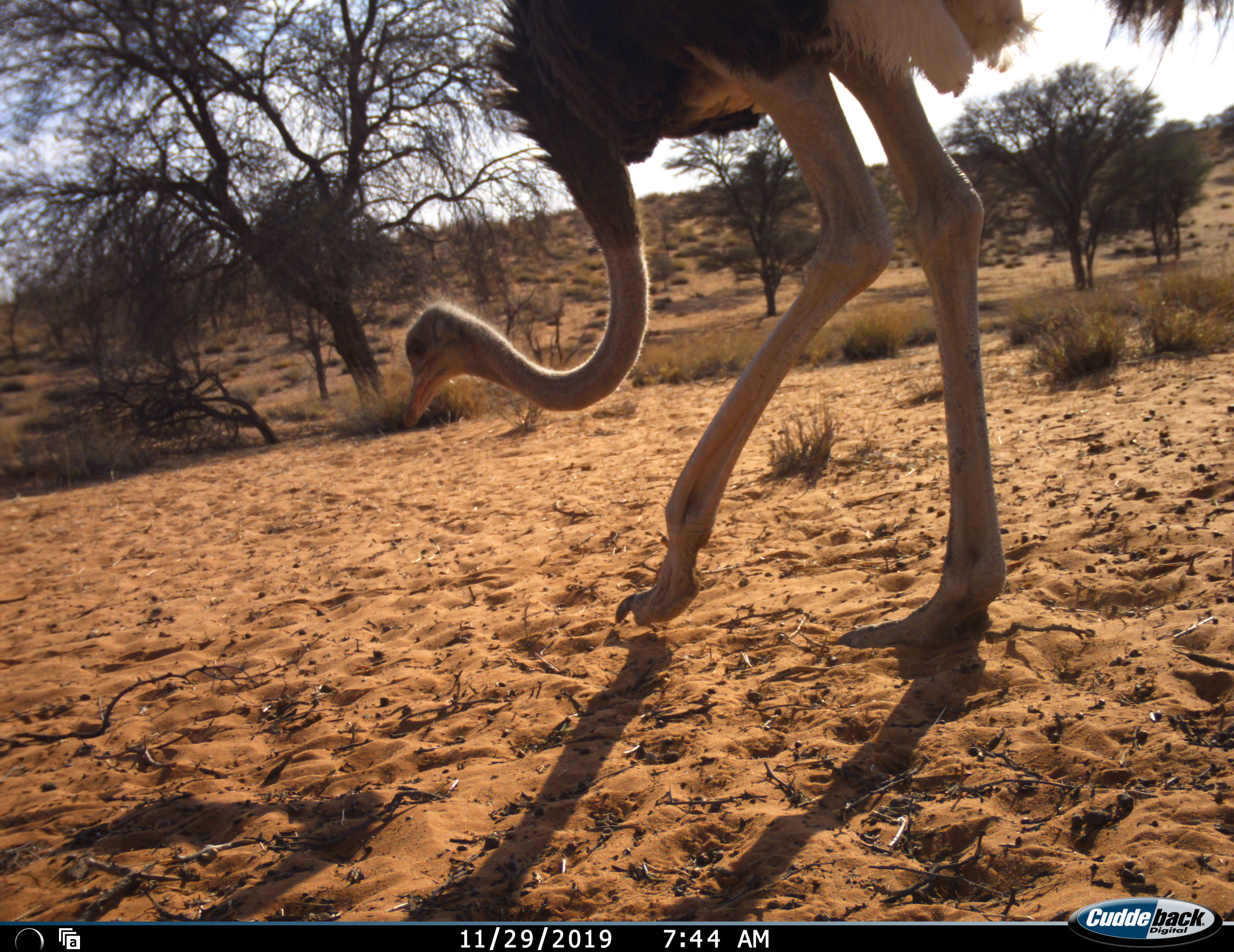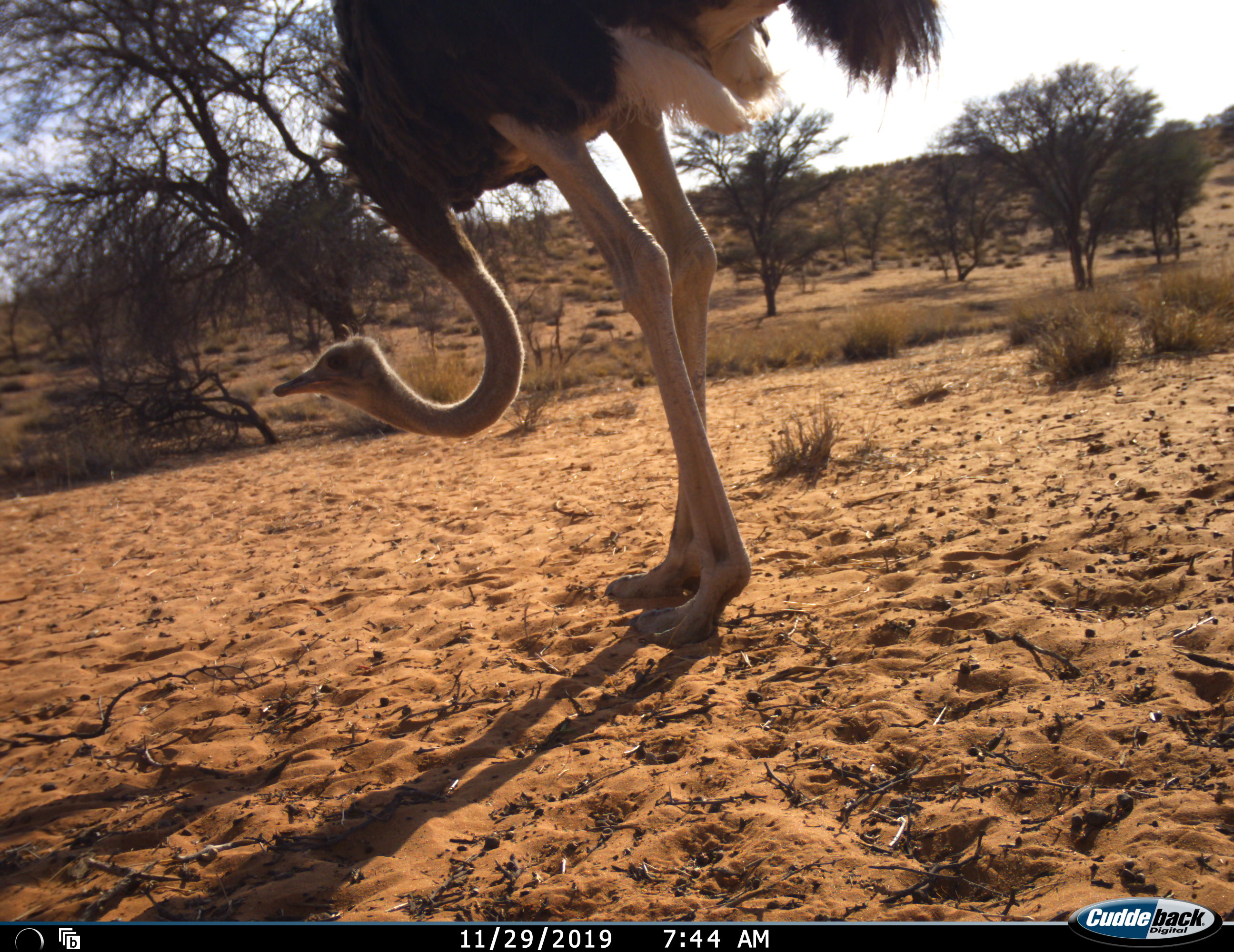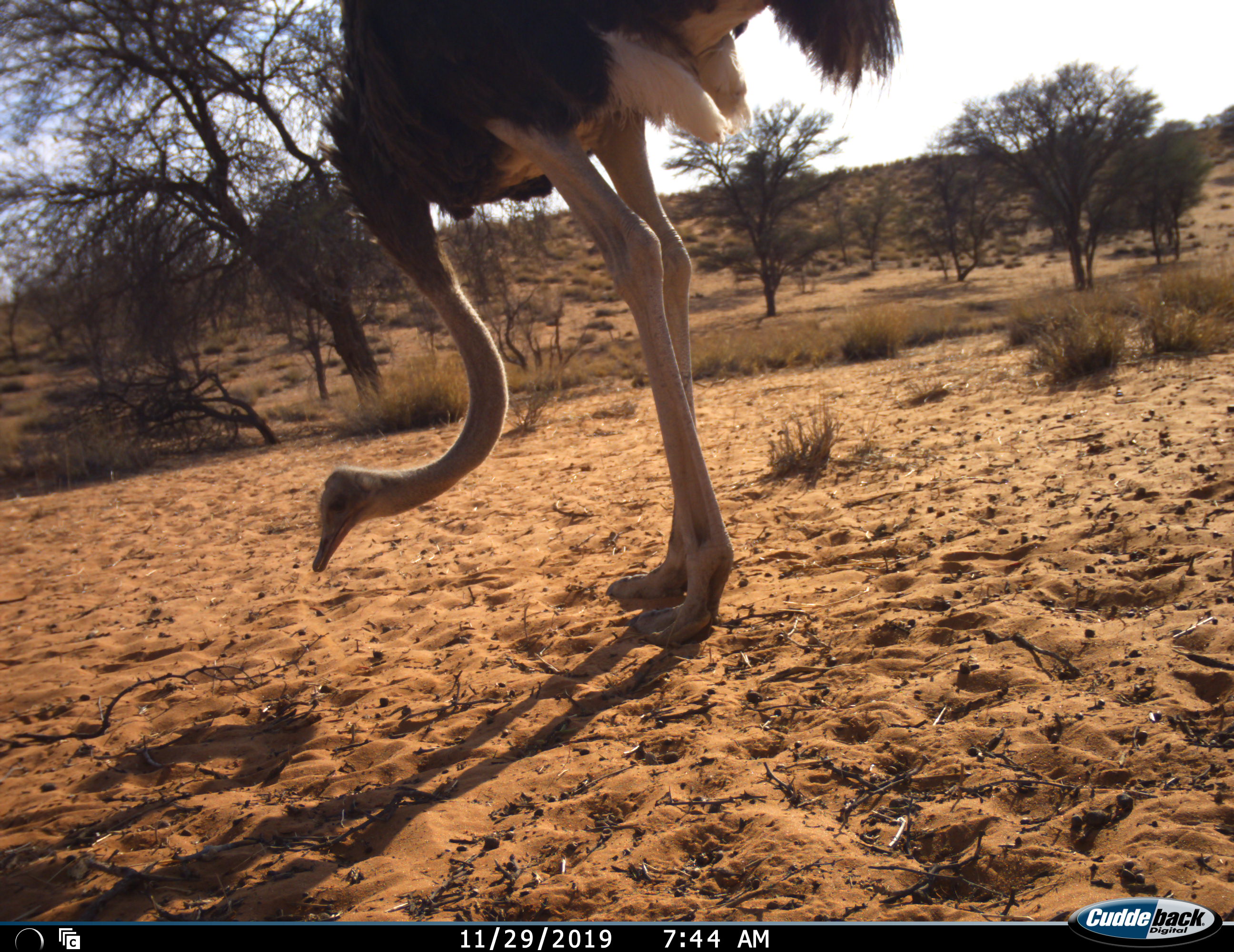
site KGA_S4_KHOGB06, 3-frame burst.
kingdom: Animalia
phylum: Chordata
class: Aves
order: Struthioniformes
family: Struthionidae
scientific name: Struthionidae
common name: ostrich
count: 1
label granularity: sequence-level